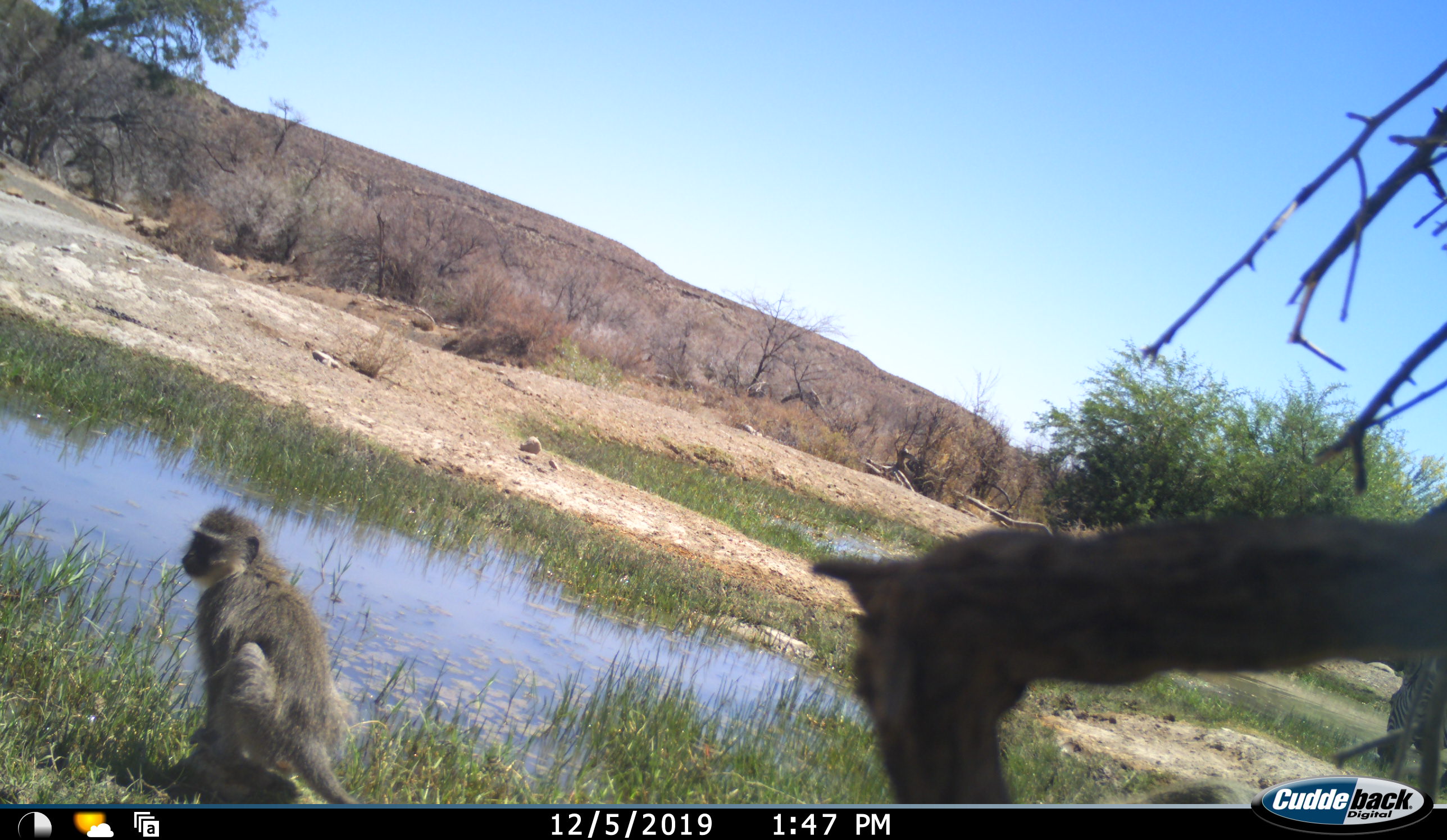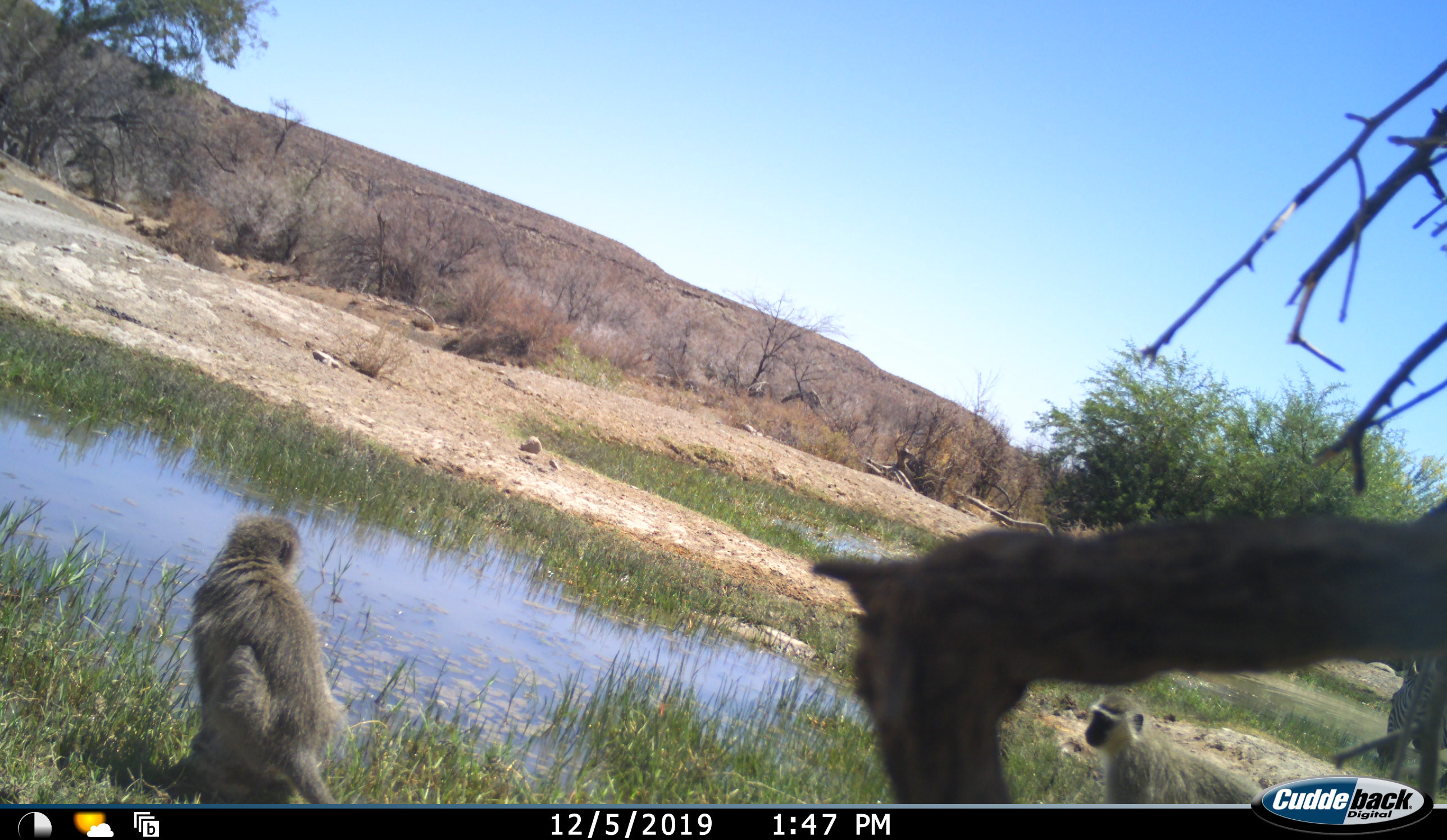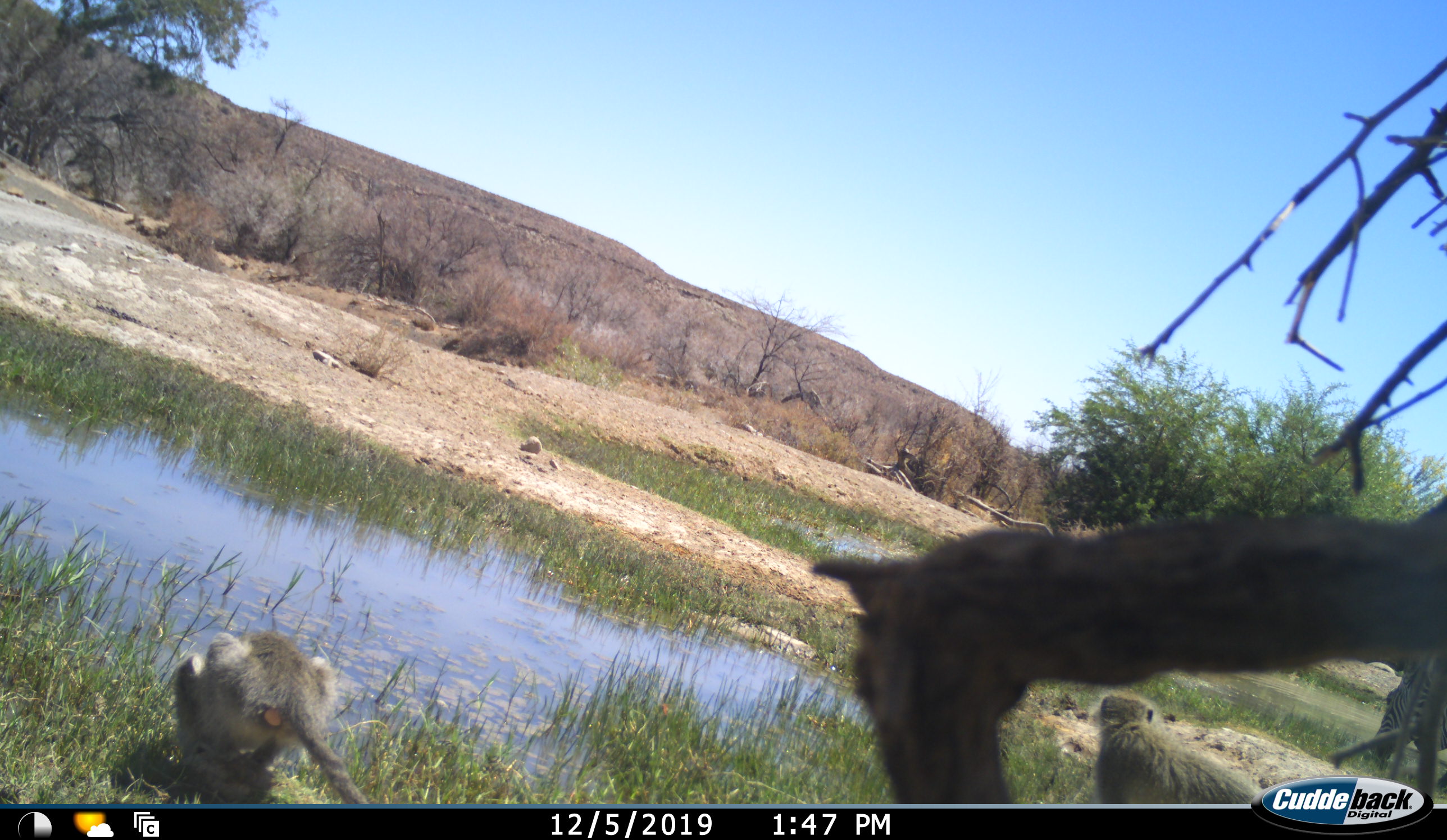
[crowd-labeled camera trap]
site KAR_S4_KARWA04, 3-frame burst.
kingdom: Animalia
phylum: Chordata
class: Mammalia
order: Primates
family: Cercopithecidae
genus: Chlorocebus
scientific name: Chlorocebus pygerythrus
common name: vervet monkey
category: monkeyvervet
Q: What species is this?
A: Monkeyvervet (vervet monkey) (Chlorocebus pygerythrus).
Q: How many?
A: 2.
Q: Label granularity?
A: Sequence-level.